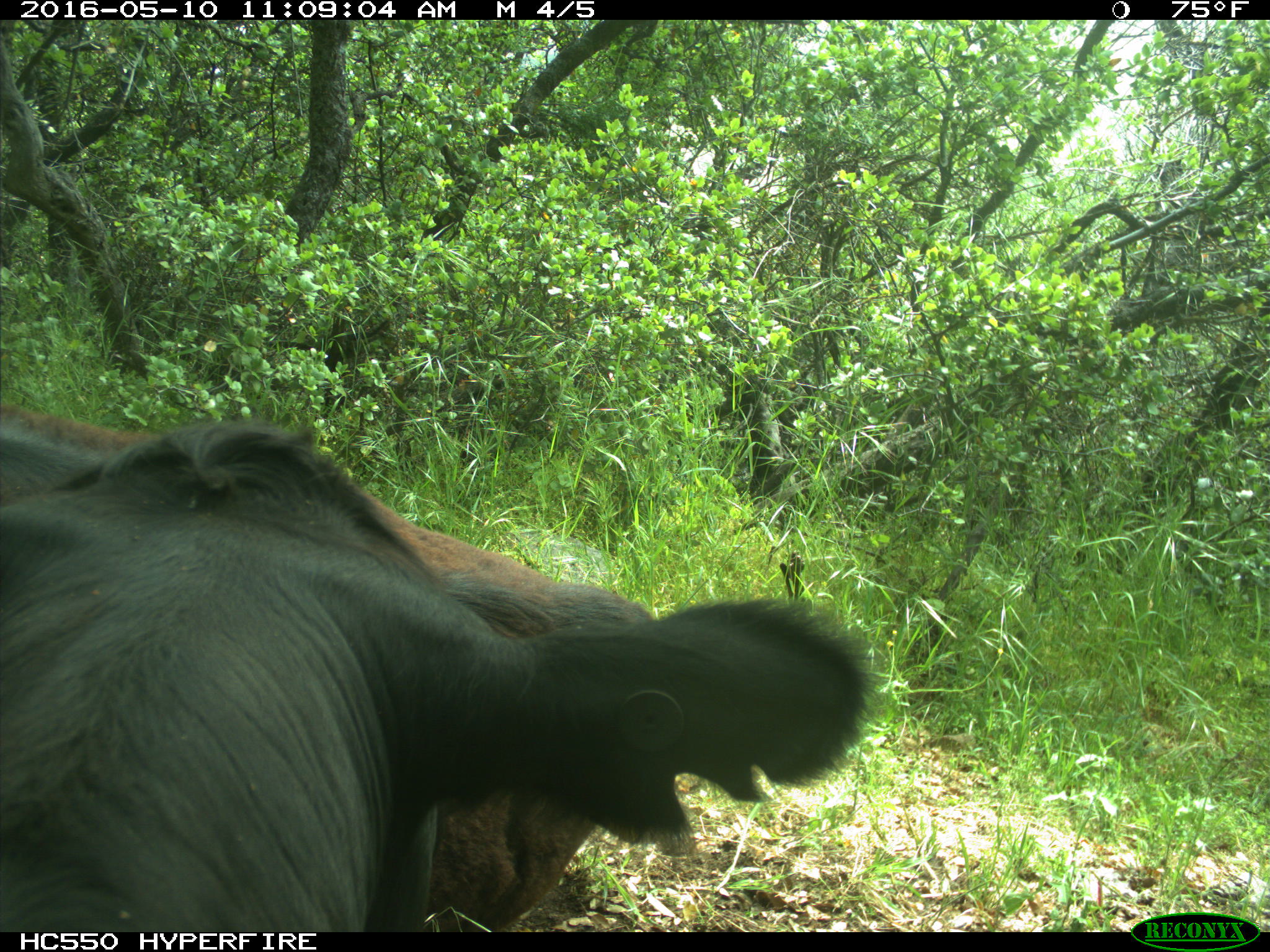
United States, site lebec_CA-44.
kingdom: Animalia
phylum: Chordata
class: Mammalia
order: Artiodactyla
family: Bovidae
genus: Bos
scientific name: Bos taurus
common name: domestic cow